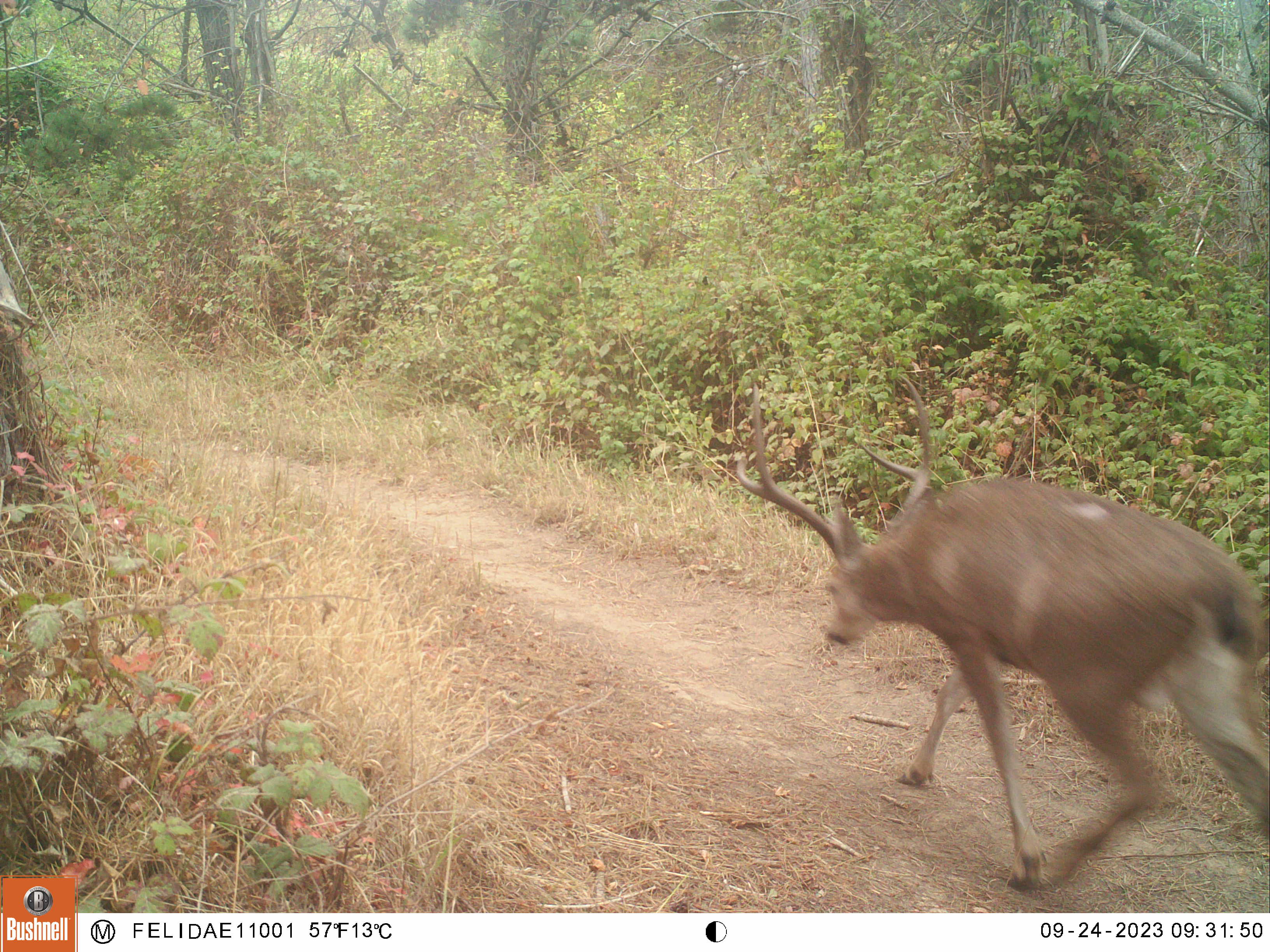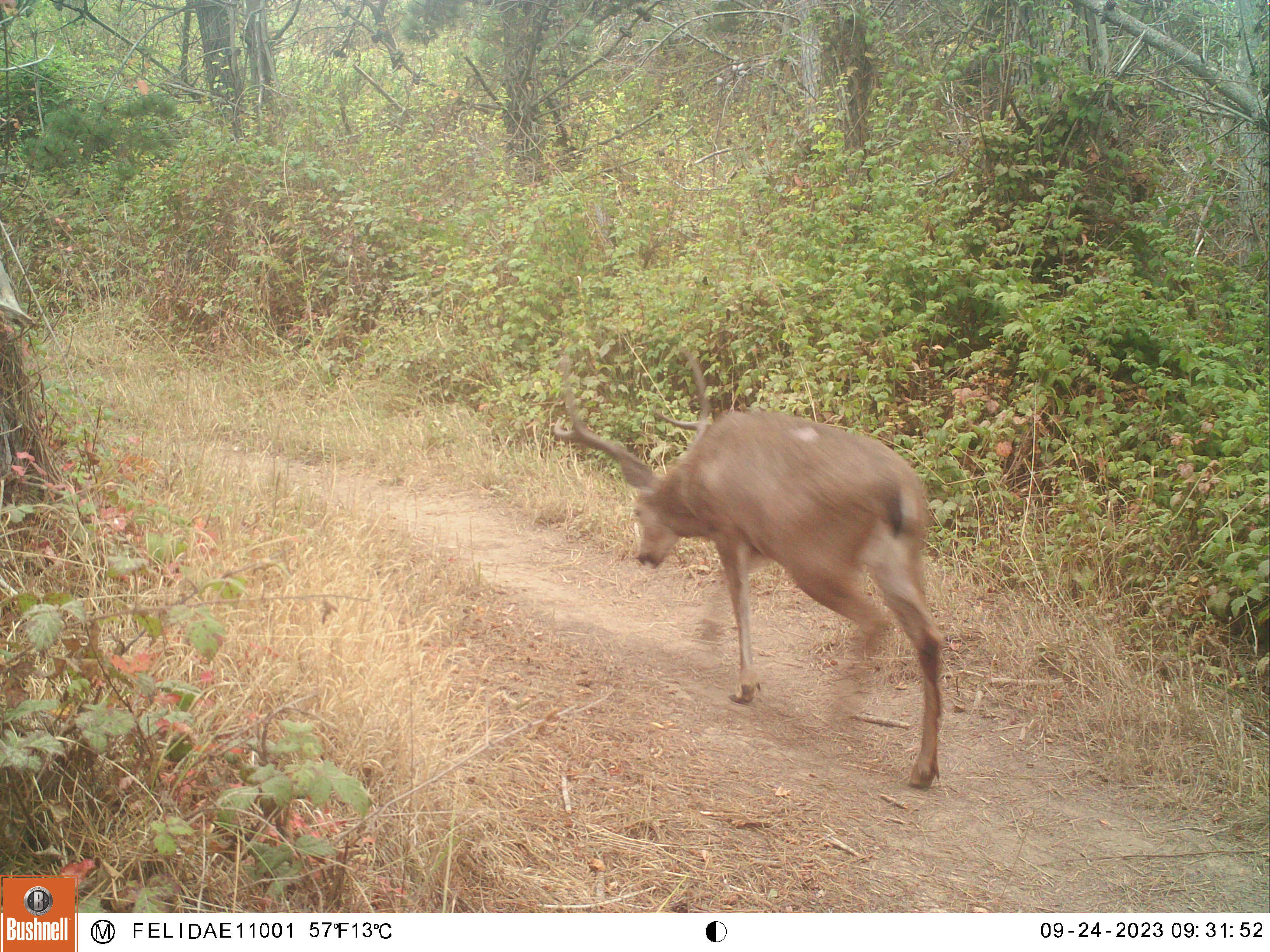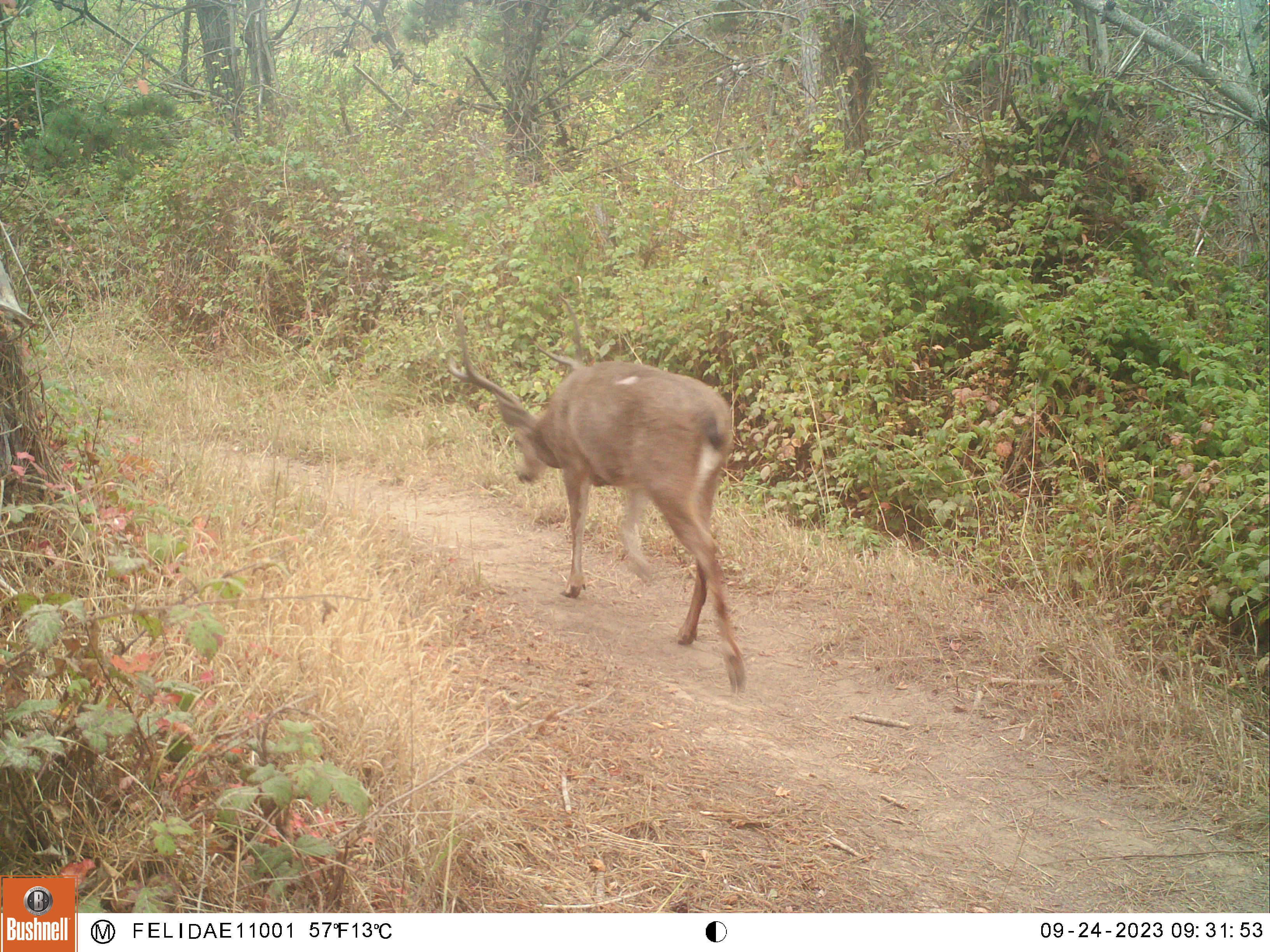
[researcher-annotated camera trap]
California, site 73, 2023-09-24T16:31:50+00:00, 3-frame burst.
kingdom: Animalia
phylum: Chordata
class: Mammalia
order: Artiodactyla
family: Cervidae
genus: Odocoileus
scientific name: Odocoileus hemionus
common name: mule deer